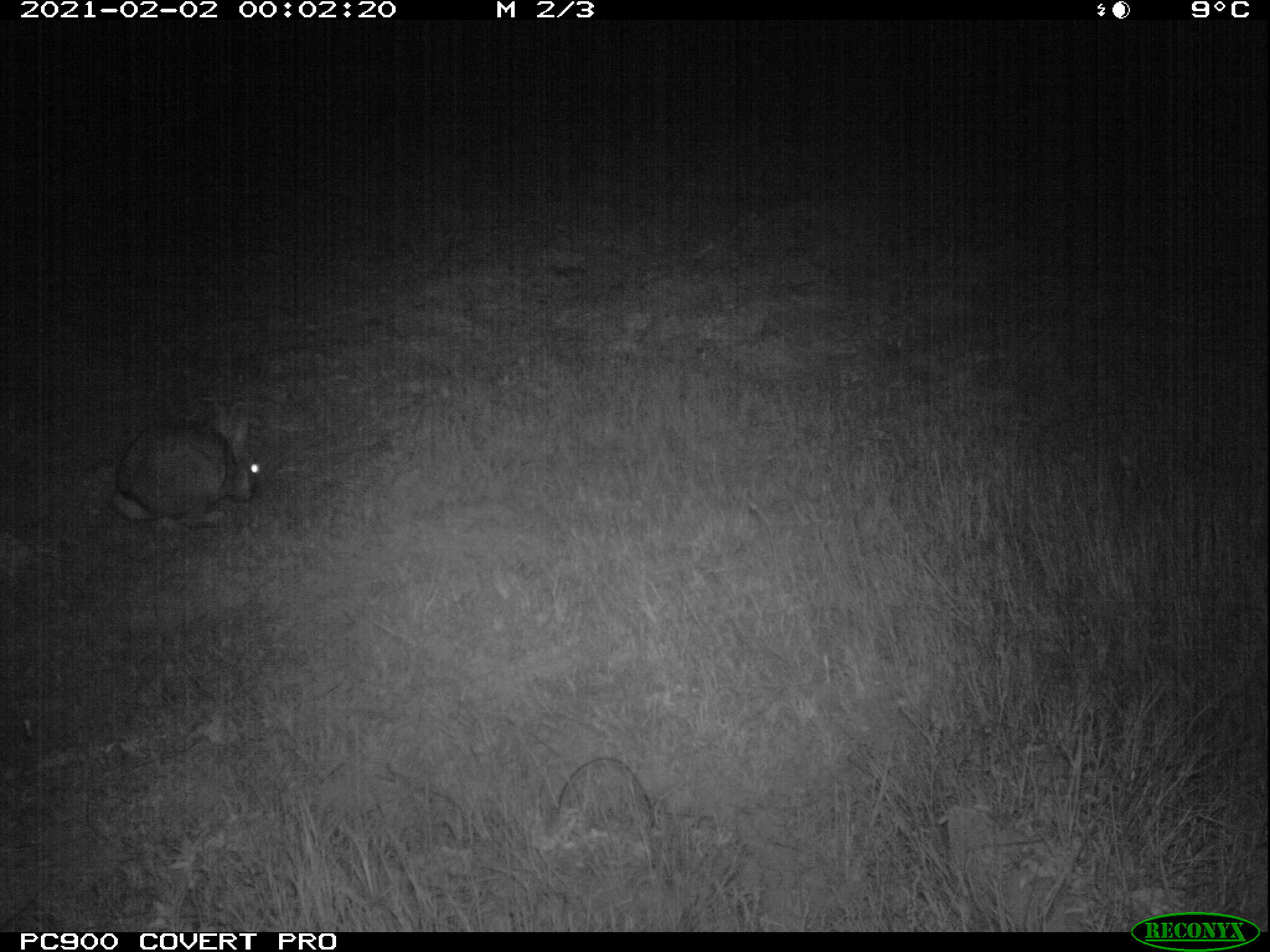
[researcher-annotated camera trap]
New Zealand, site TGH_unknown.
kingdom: Animalia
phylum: Chordata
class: Mammalia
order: Lagomorpha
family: Leporidae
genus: Oryctolagus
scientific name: Oryctolagus cuniculus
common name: european rabbit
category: rabbit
Rabbit (european rabbit) (Oryctolagus cuniculus).